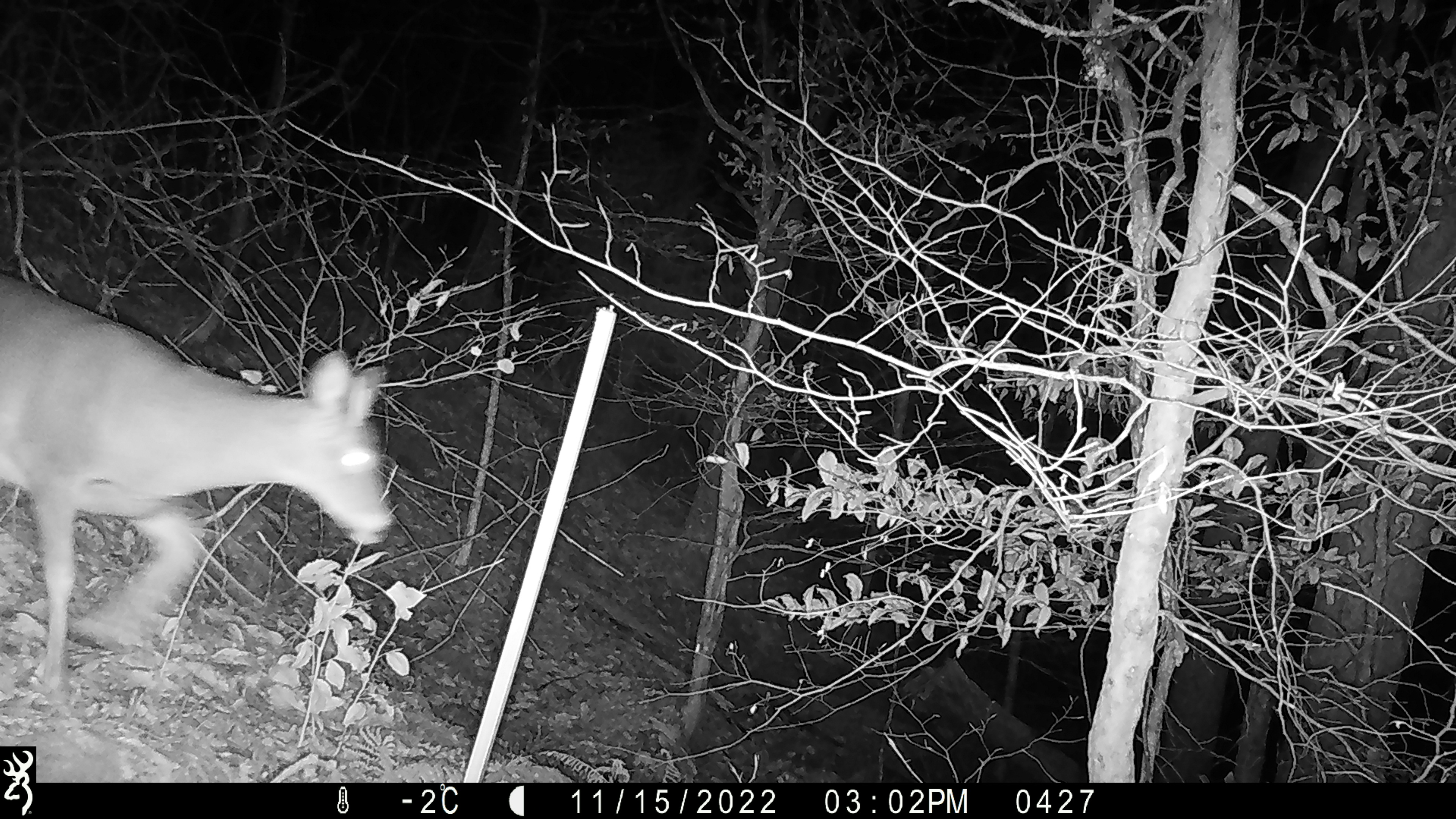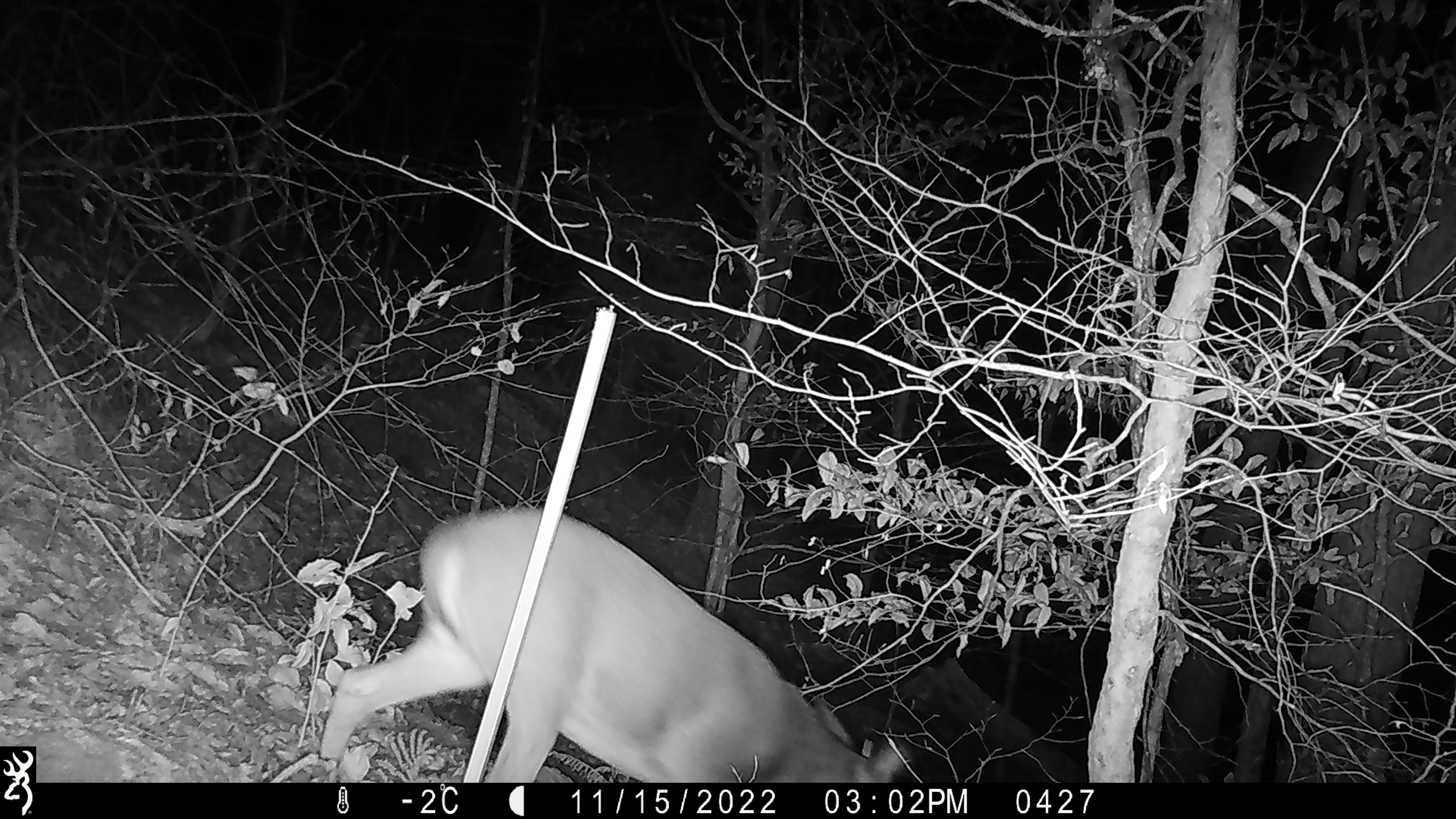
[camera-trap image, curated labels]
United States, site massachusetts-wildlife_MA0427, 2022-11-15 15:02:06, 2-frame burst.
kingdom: Animalia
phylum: Chordata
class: Mammalia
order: Artiodactyla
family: Cervidae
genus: Odocoileus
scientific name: Odocoileus virginianus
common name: white-tailed deer